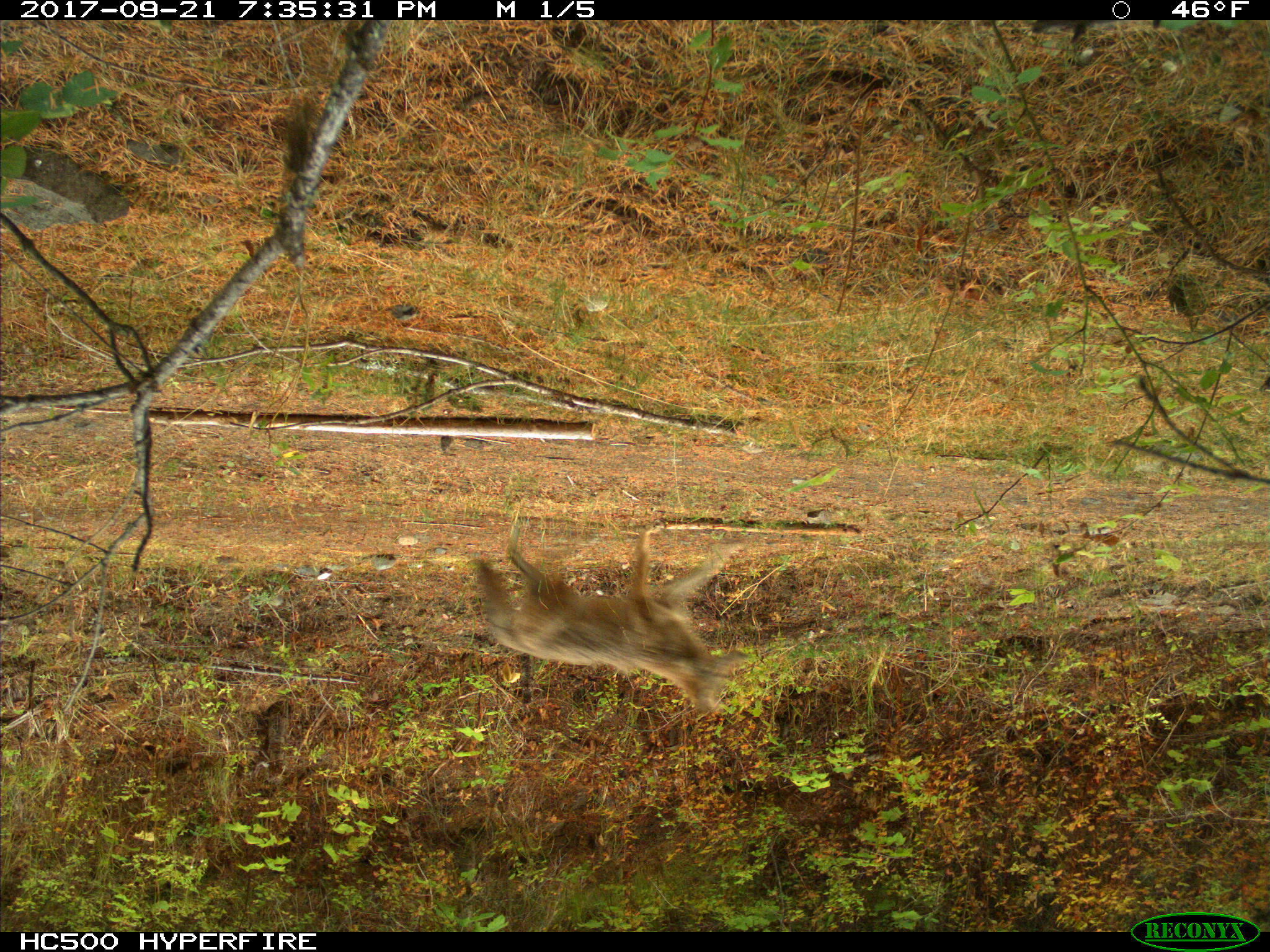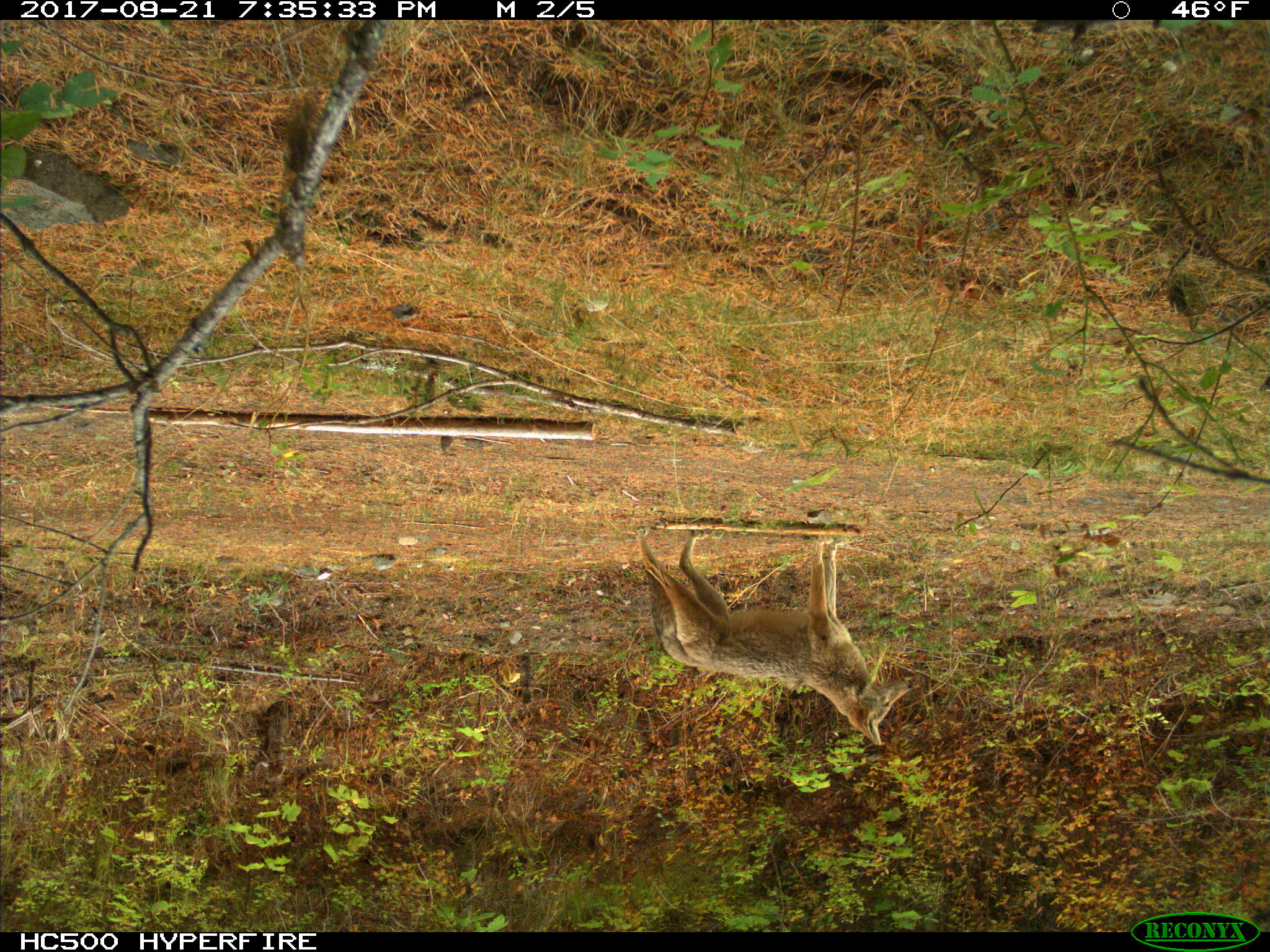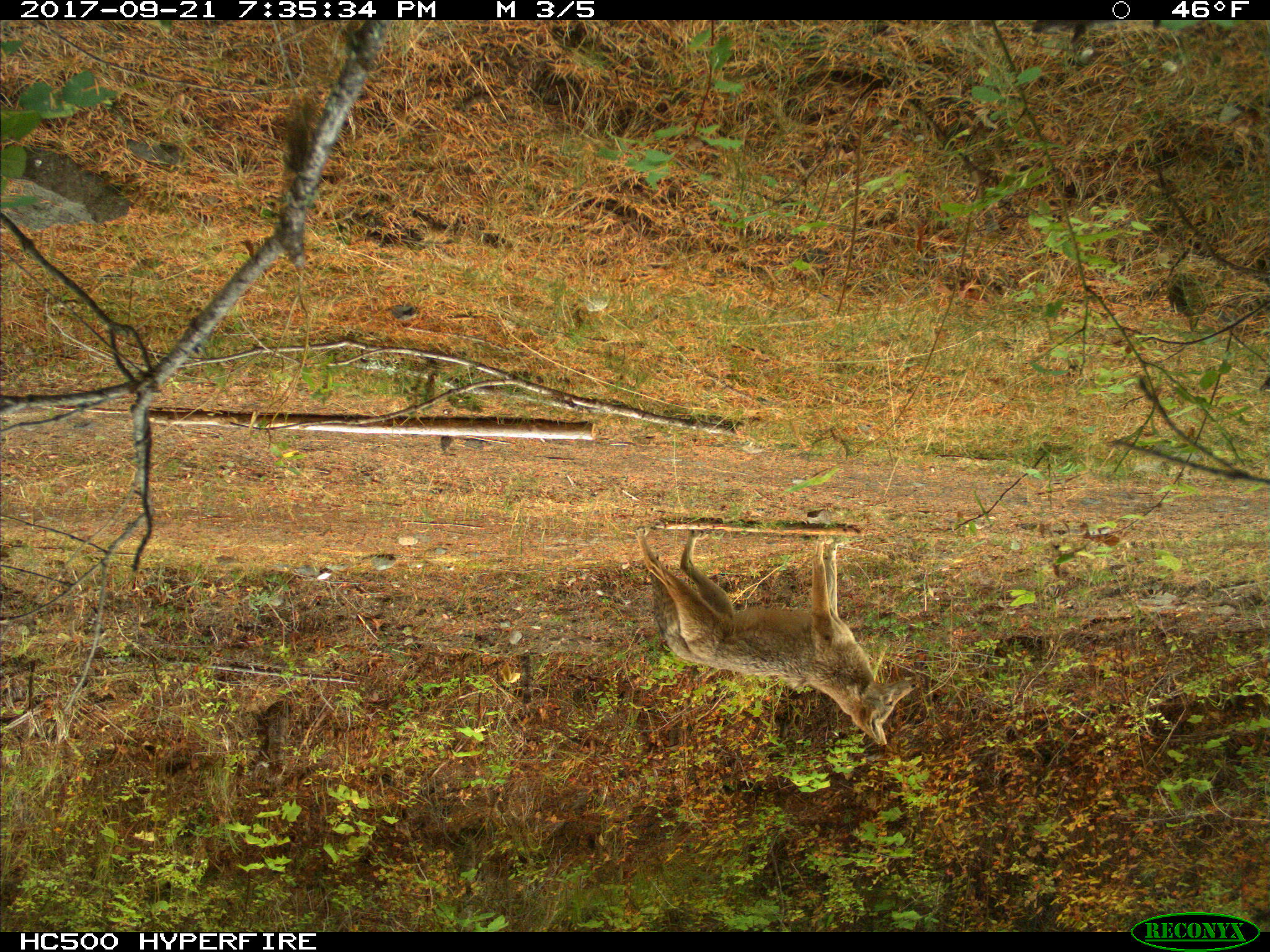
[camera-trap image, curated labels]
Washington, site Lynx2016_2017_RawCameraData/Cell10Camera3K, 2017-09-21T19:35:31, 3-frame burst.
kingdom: Animalia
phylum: Chordata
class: Mammalia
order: Carnivora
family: Canidae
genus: Canis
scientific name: Canis latrans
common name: coyote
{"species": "Canis latrans (coyote)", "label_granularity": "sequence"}